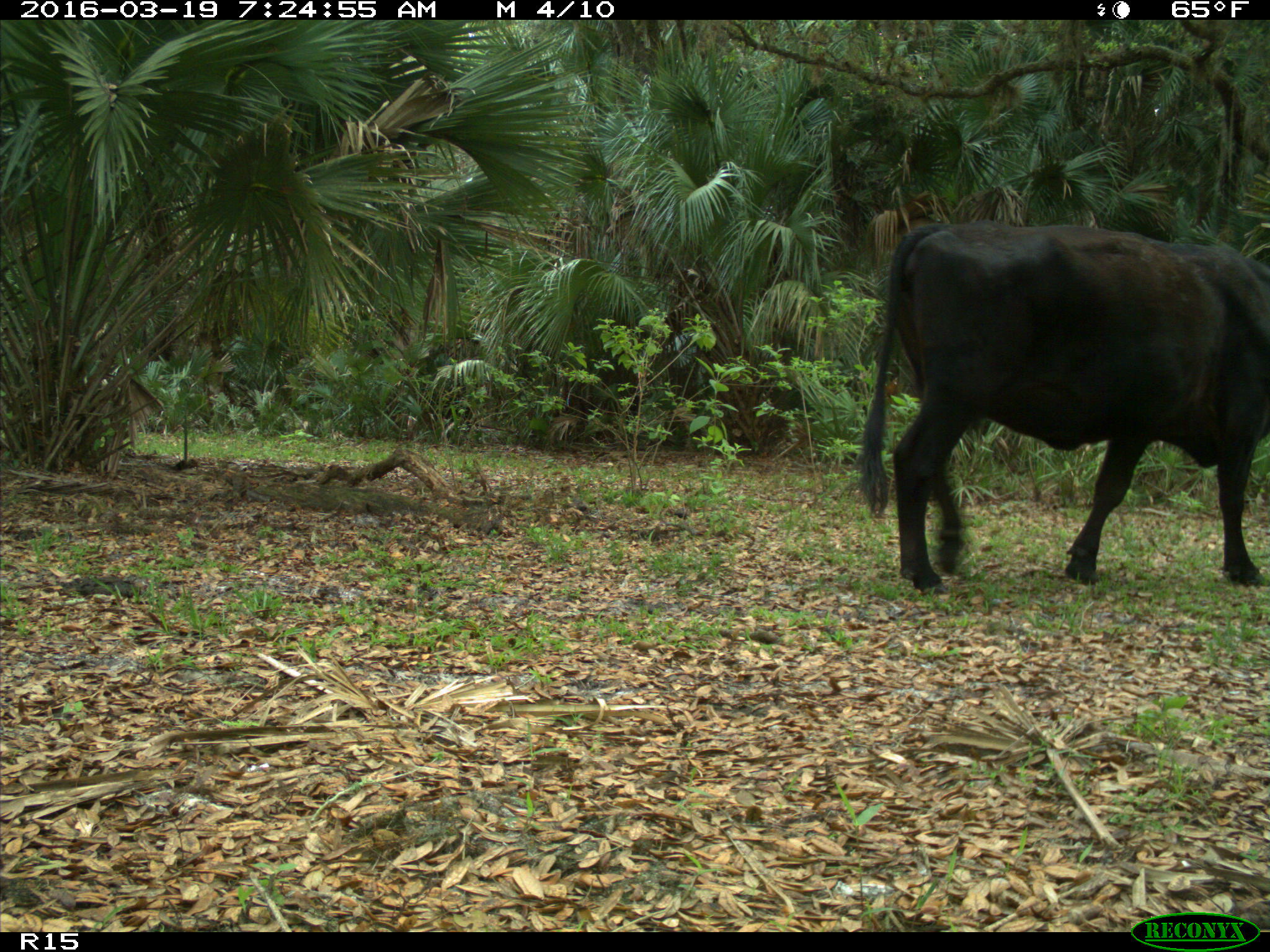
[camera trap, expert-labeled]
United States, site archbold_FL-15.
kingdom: Animalia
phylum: Chordata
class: Mammalia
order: Artiodactyla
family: Bovidae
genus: Bos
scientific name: Bos taurus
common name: domestic cow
Bos taurus (domestic cow).